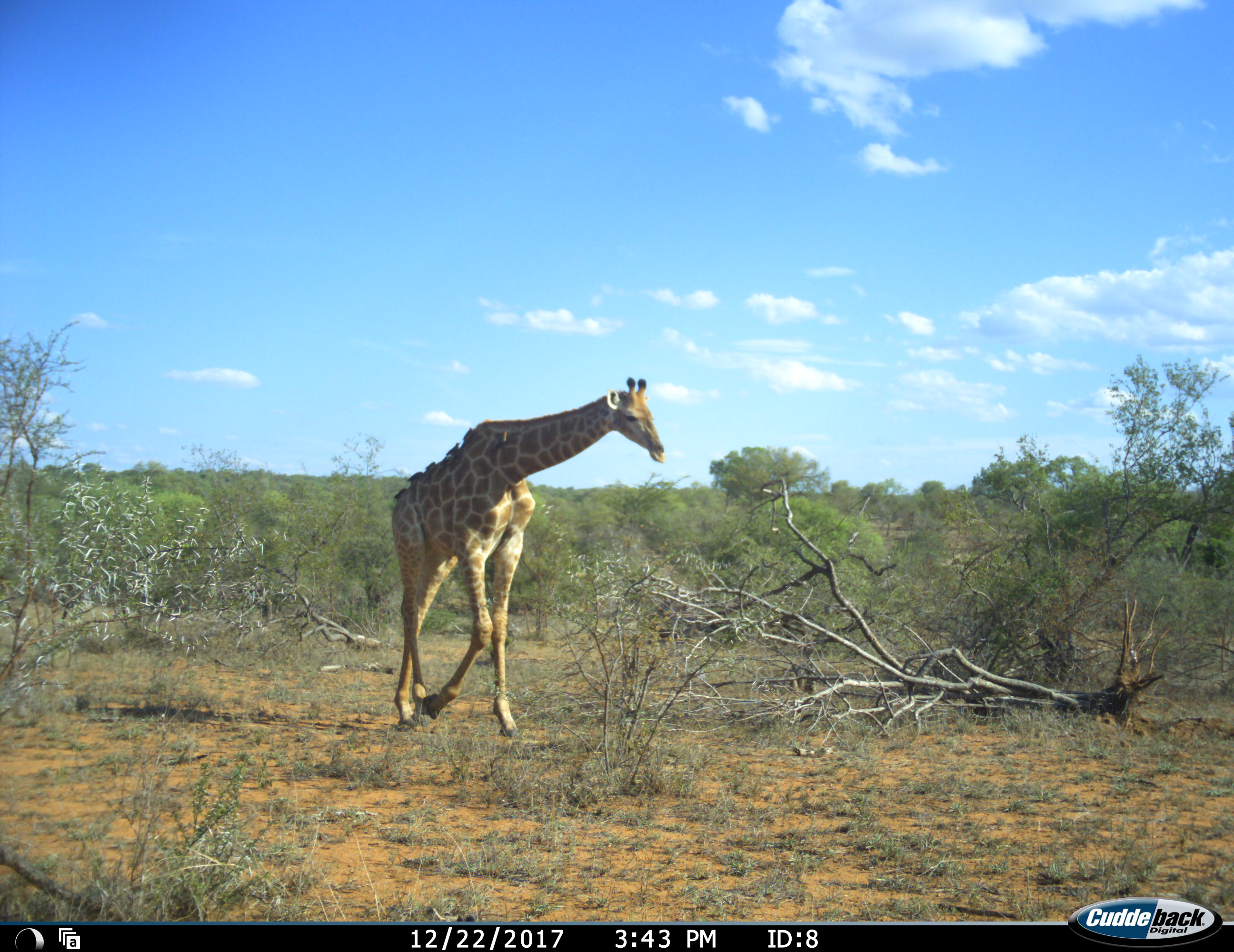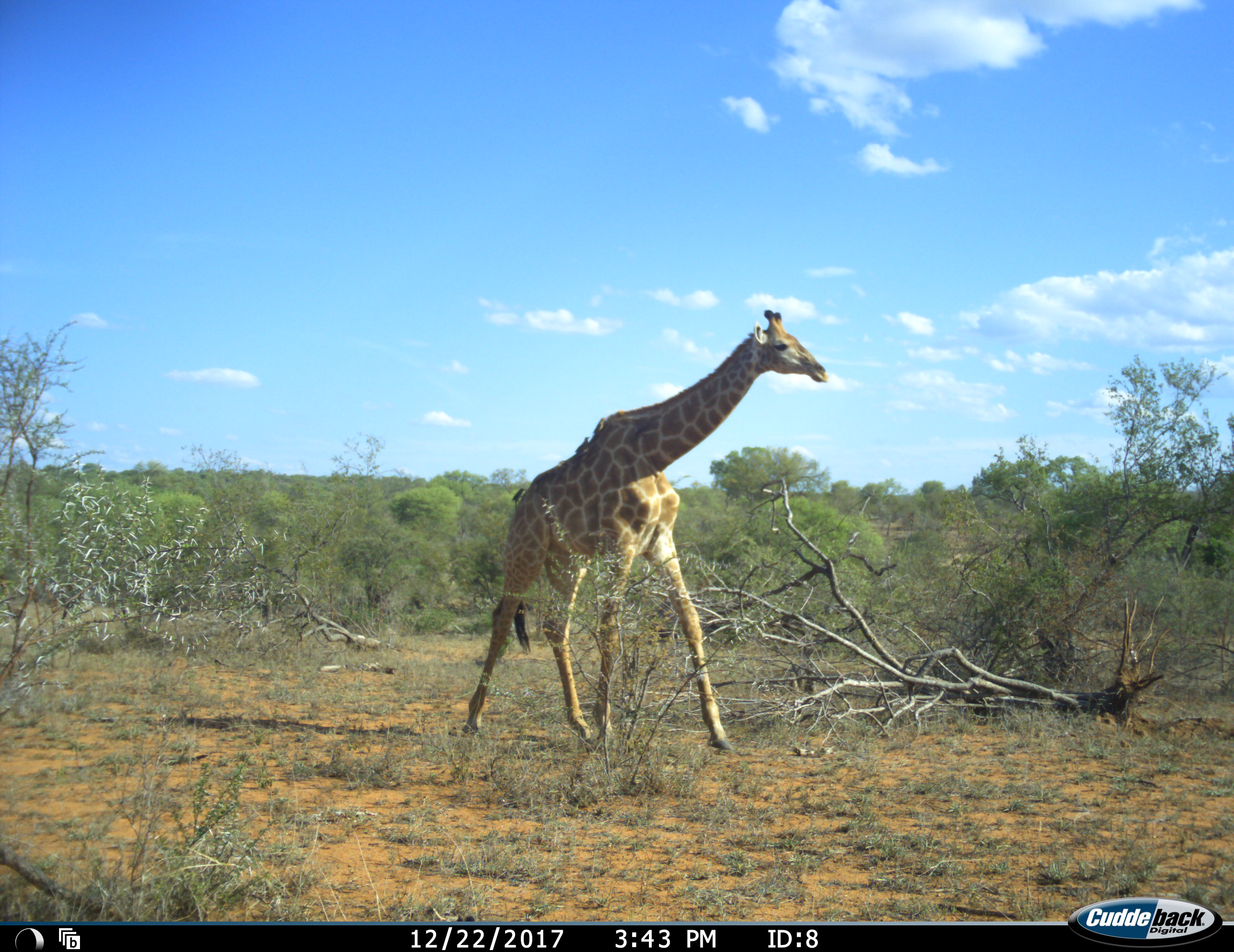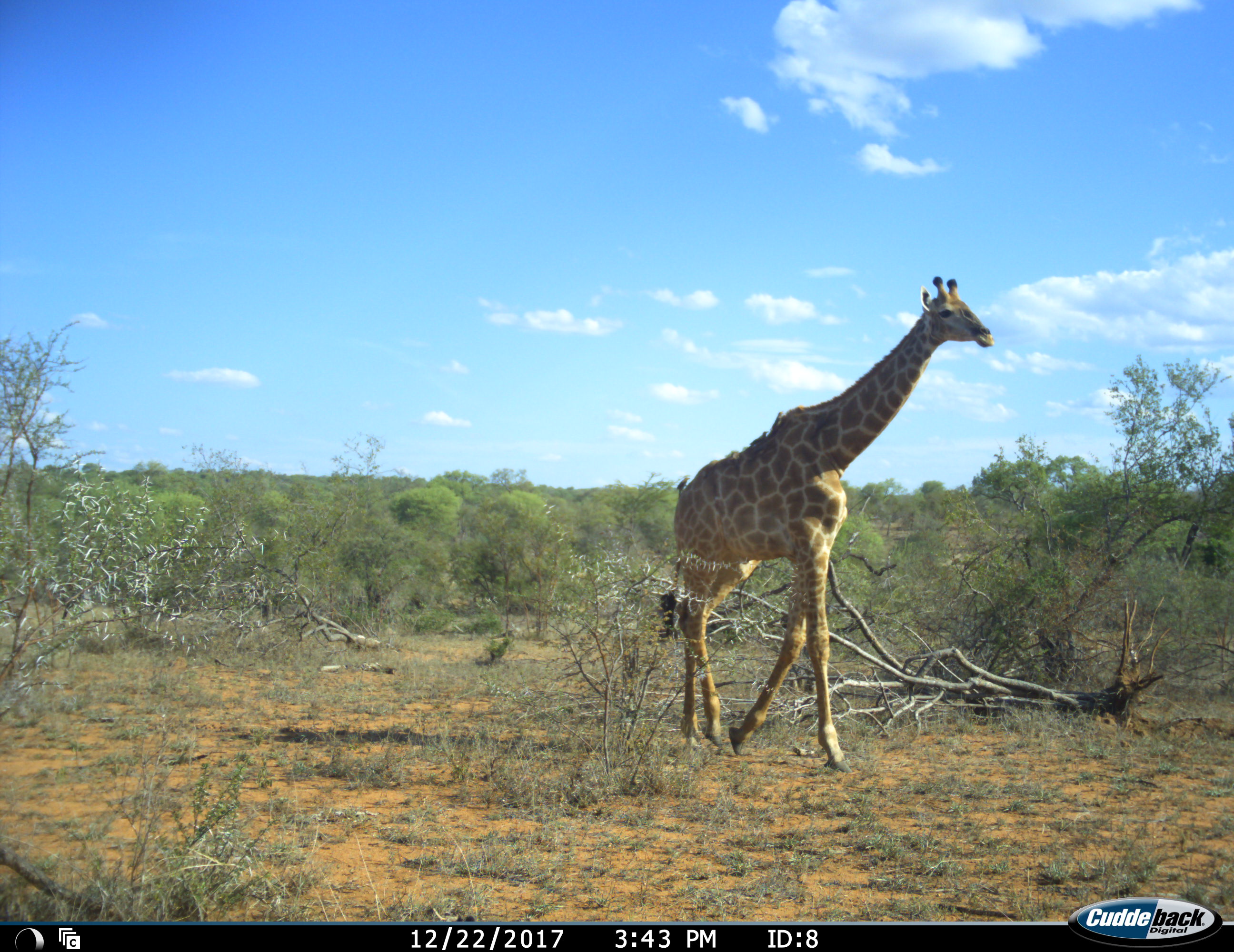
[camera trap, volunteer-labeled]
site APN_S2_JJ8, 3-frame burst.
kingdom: Animalia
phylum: Chordata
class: Mammalia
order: Artiodactyla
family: Giraffidae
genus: Giraffa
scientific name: Giraffa camelopardalis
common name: giraffe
Giraffe (Giraffa camelopardalis), count 1. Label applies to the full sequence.